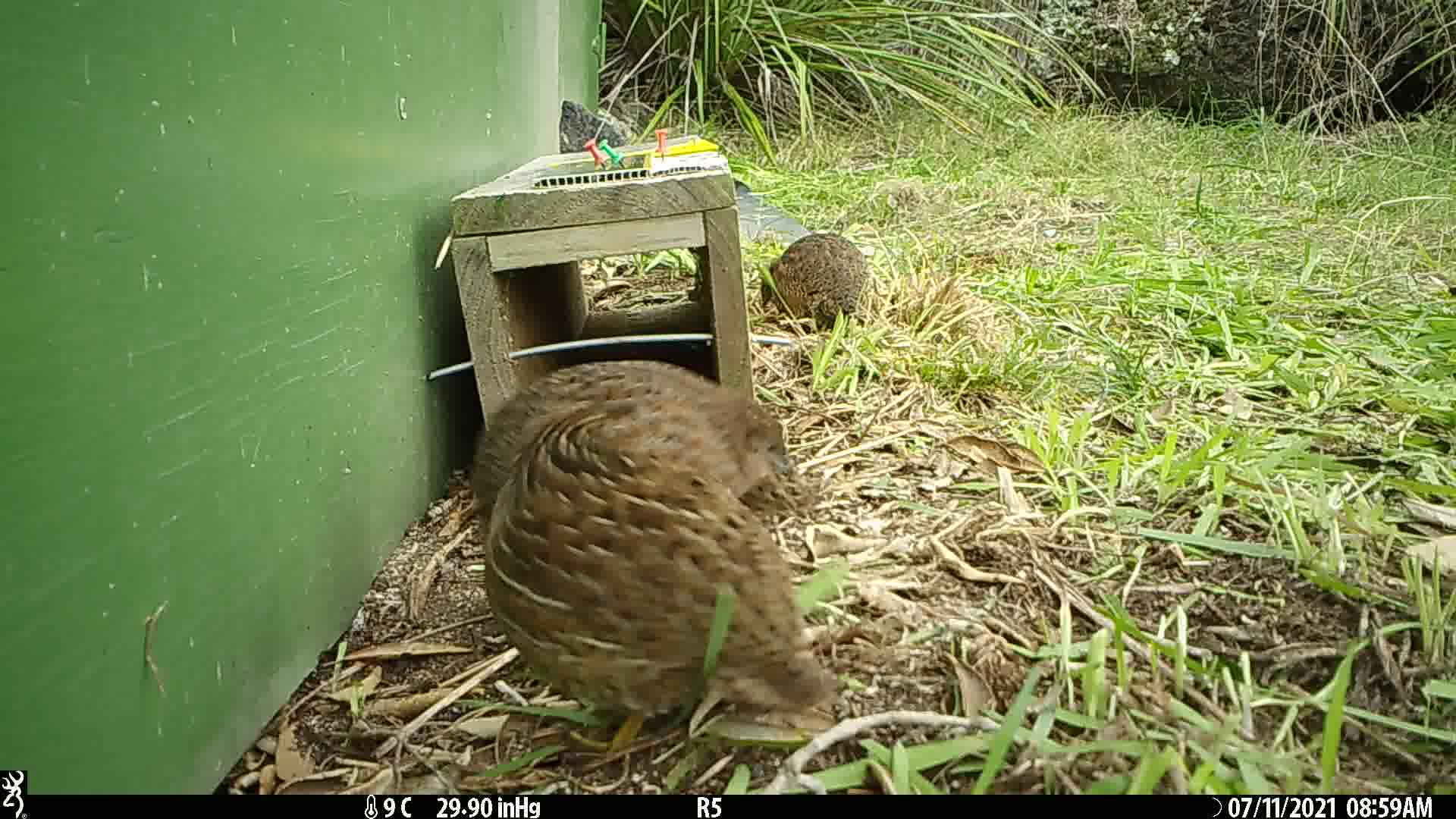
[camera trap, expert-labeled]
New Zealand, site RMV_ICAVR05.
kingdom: Animalia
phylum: Chordata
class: Aves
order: Galliformes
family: Phasianidae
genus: Synoicus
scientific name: Synoicus ypsilophorus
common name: brown quail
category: quail brown